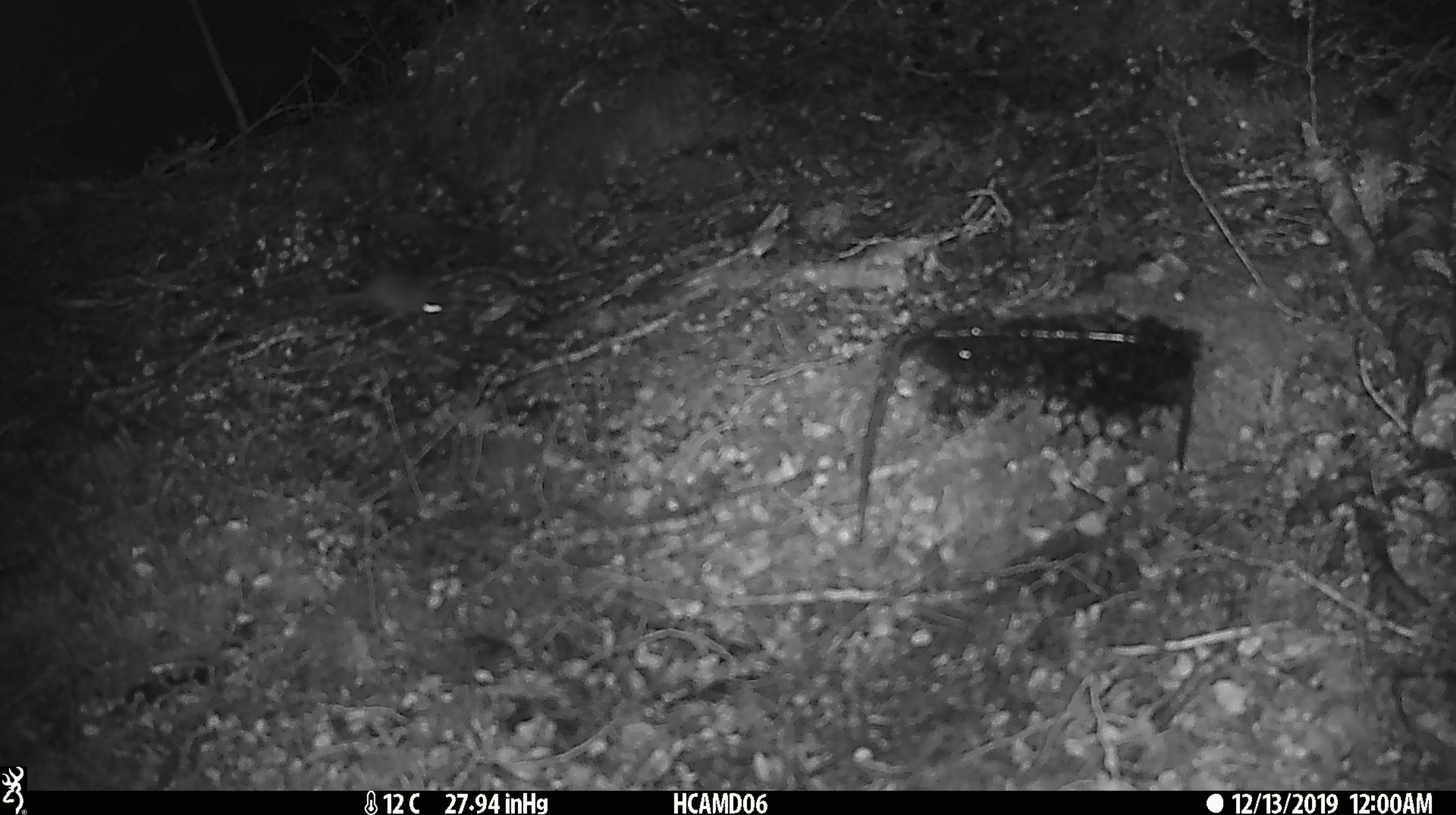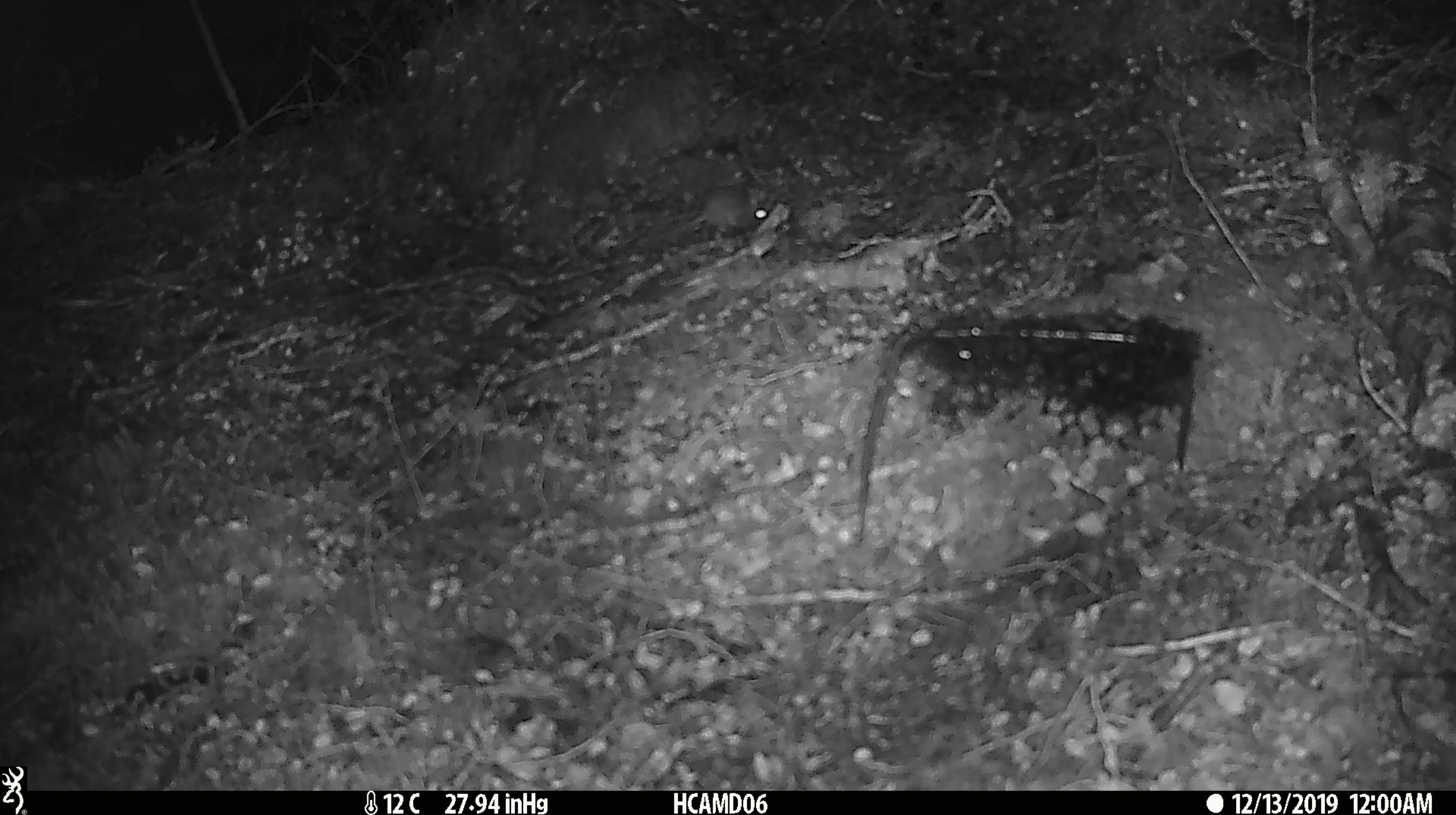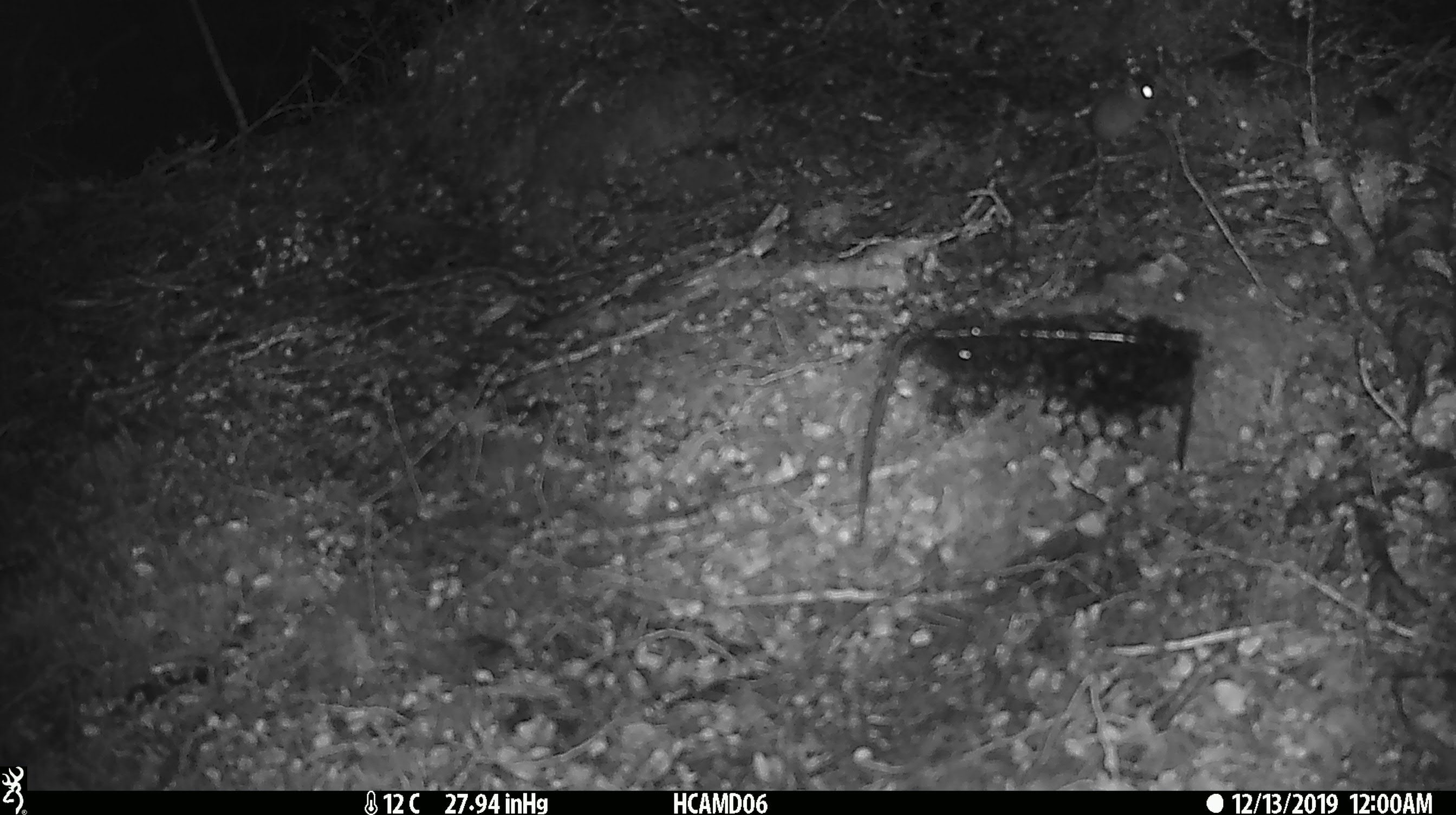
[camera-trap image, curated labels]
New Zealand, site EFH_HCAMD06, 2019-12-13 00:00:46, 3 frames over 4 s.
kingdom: Animalia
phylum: Chordata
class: Mammalia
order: Rodentia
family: Muridae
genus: Mus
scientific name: Mus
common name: mouse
Mouse (Mus).